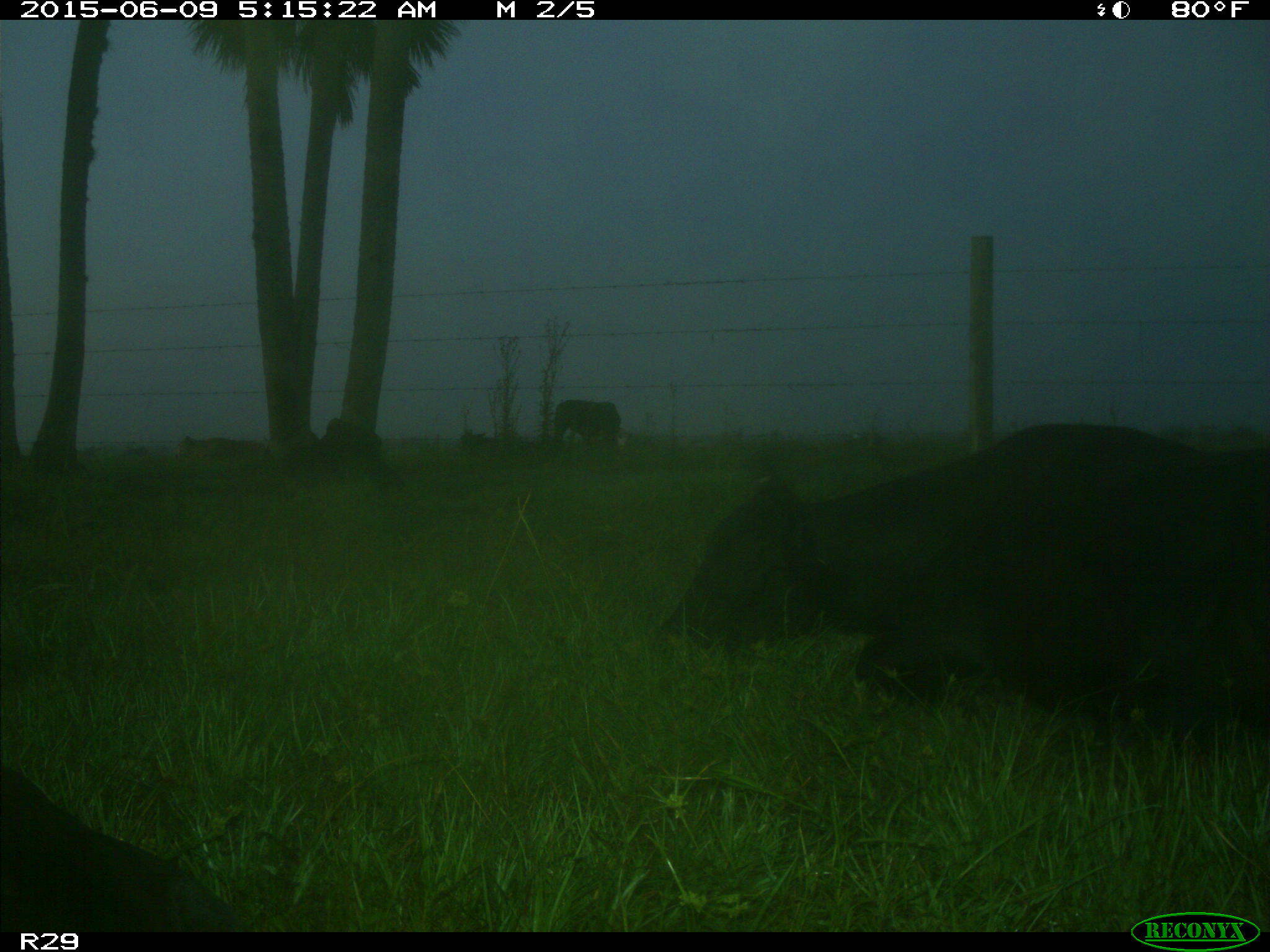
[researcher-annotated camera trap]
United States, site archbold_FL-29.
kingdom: Animalia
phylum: Chordata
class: Mammalia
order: Artiodactyla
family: Bovidae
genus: Bos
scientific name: Bos taurus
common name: domestic cow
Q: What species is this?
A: Bos taurus (domestic cow).